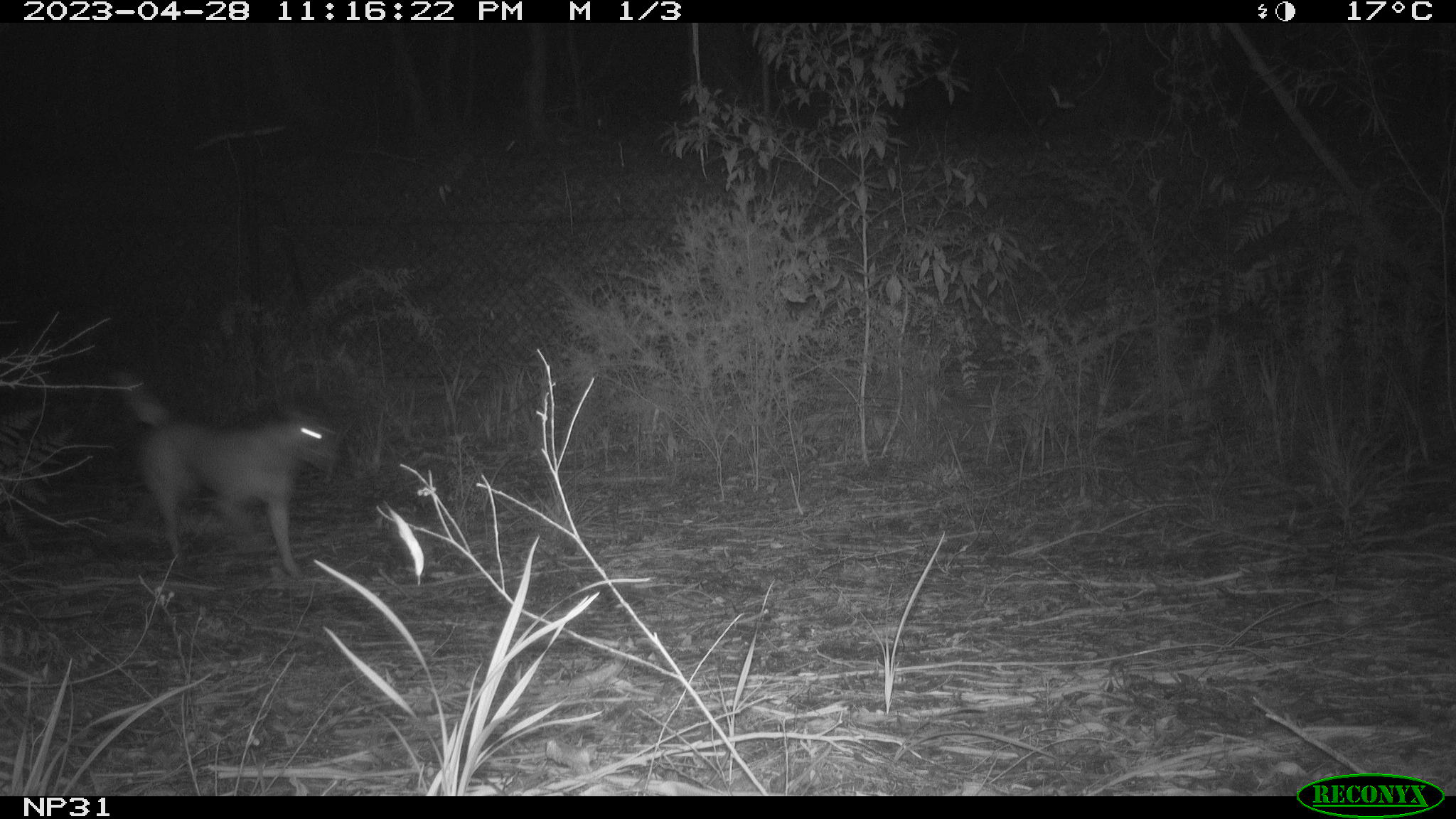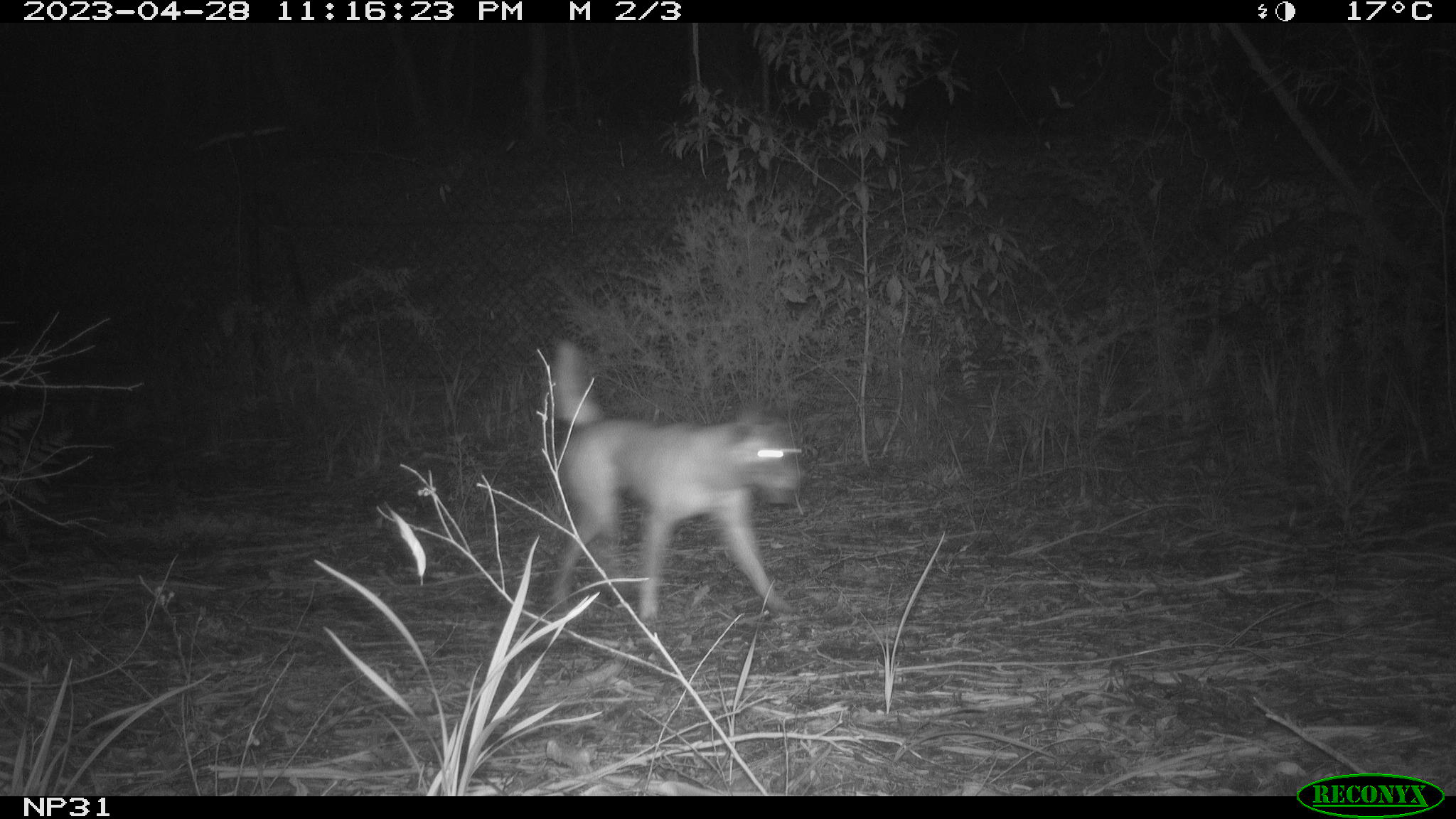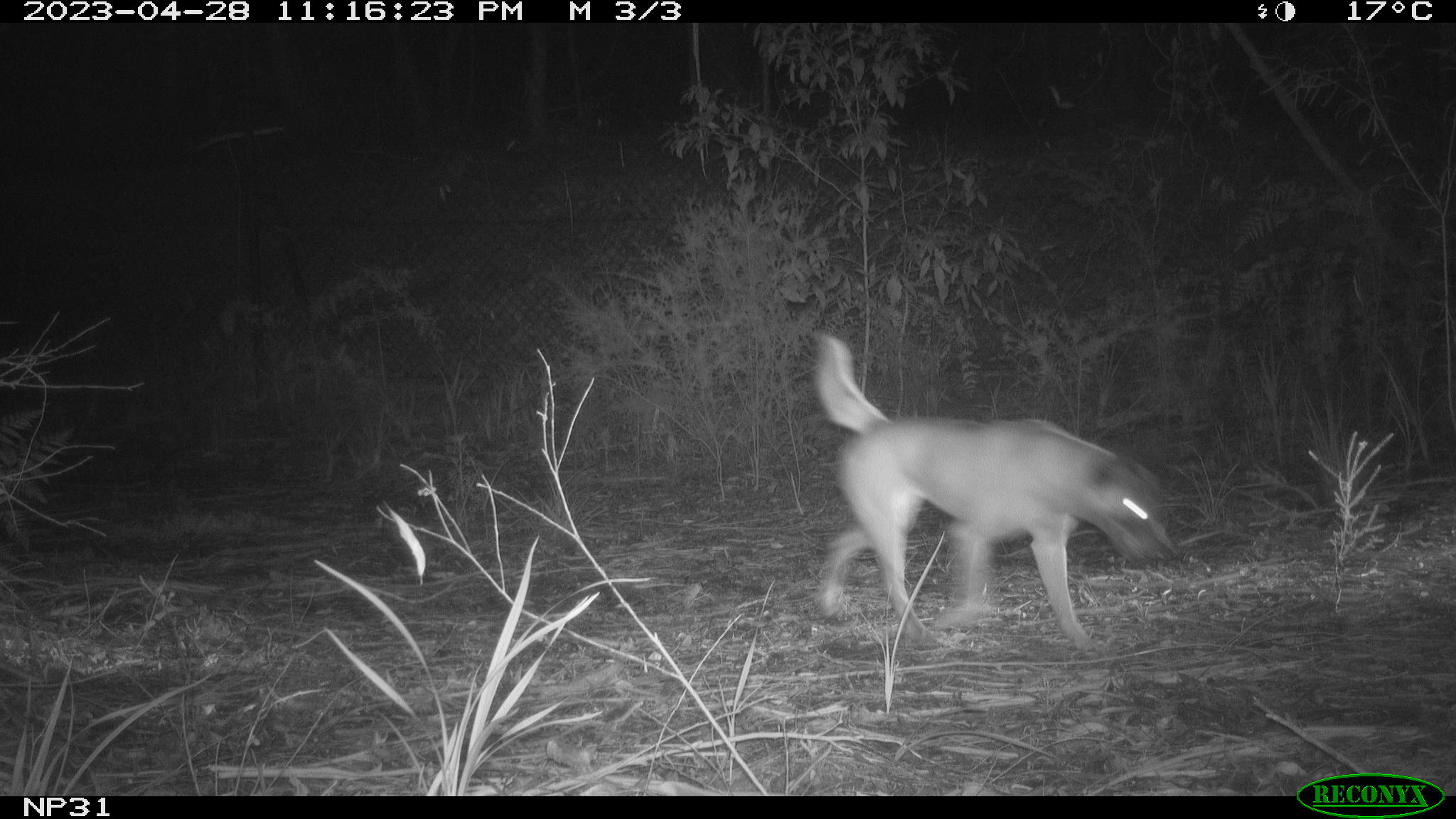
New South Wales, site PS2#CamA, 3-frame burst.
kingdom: Animalia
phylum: Chordata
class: Mammalia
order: Carnivora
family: Canidae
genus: Canis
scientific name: Canis familiaris dingo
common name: dingo